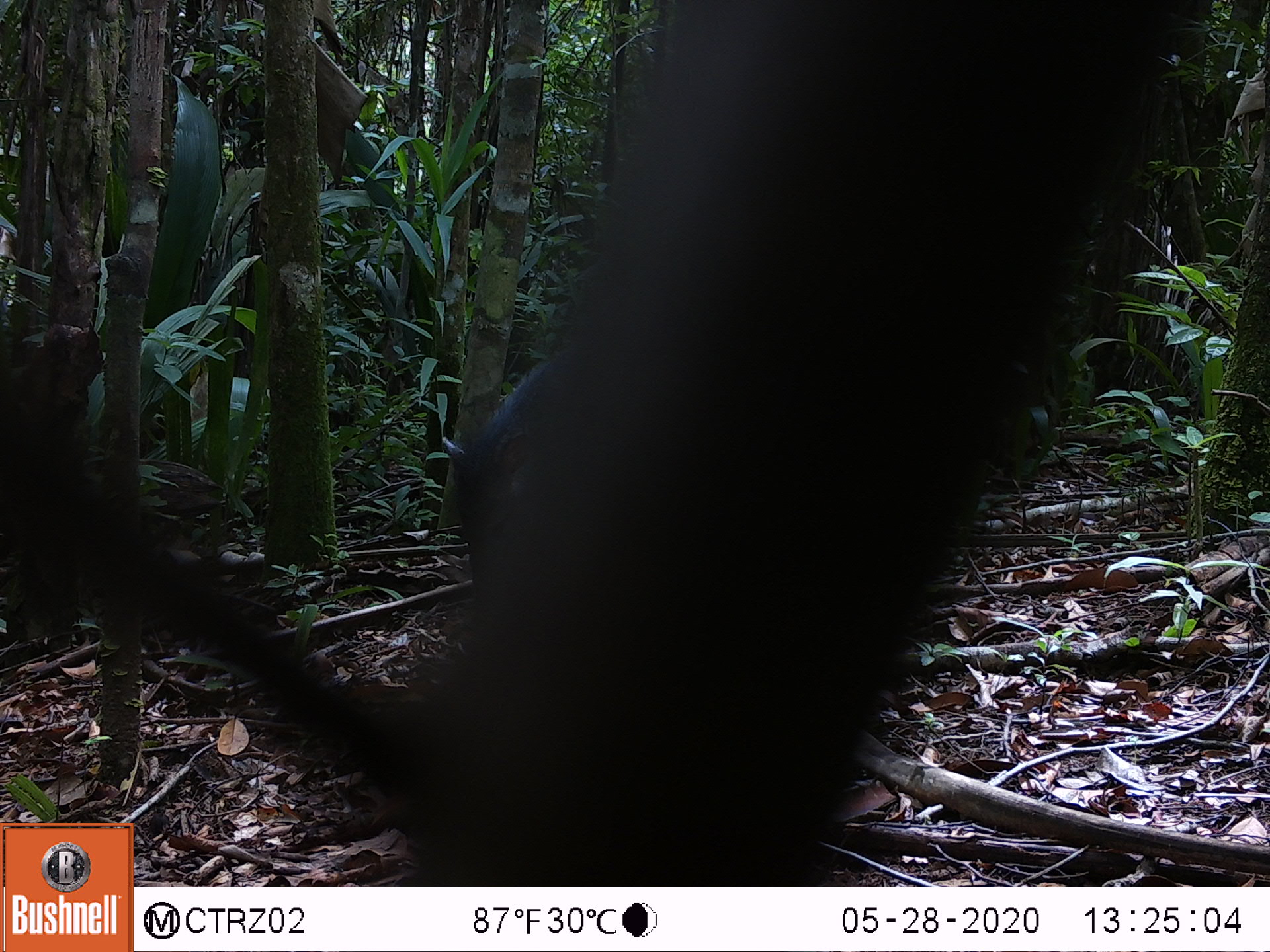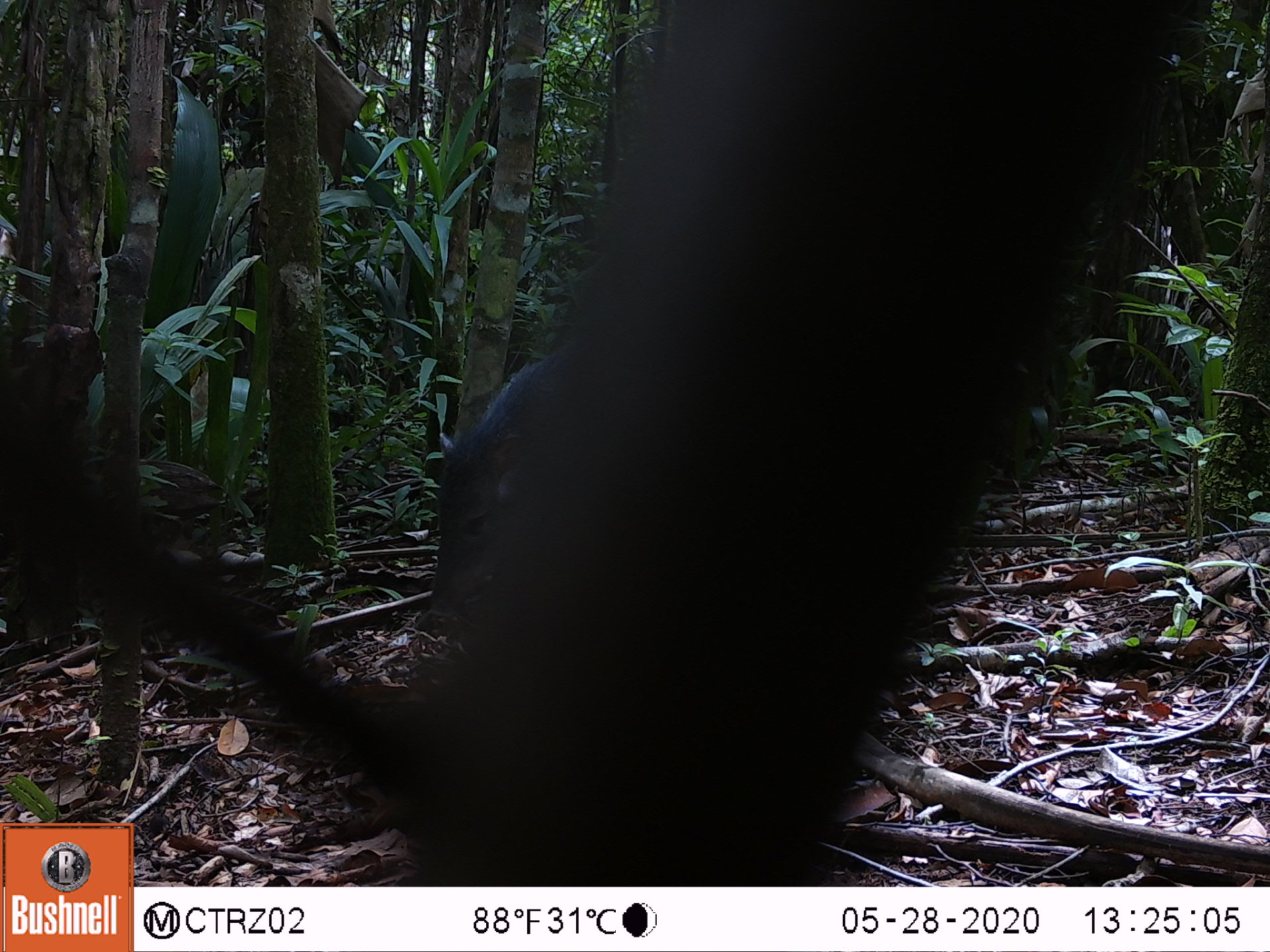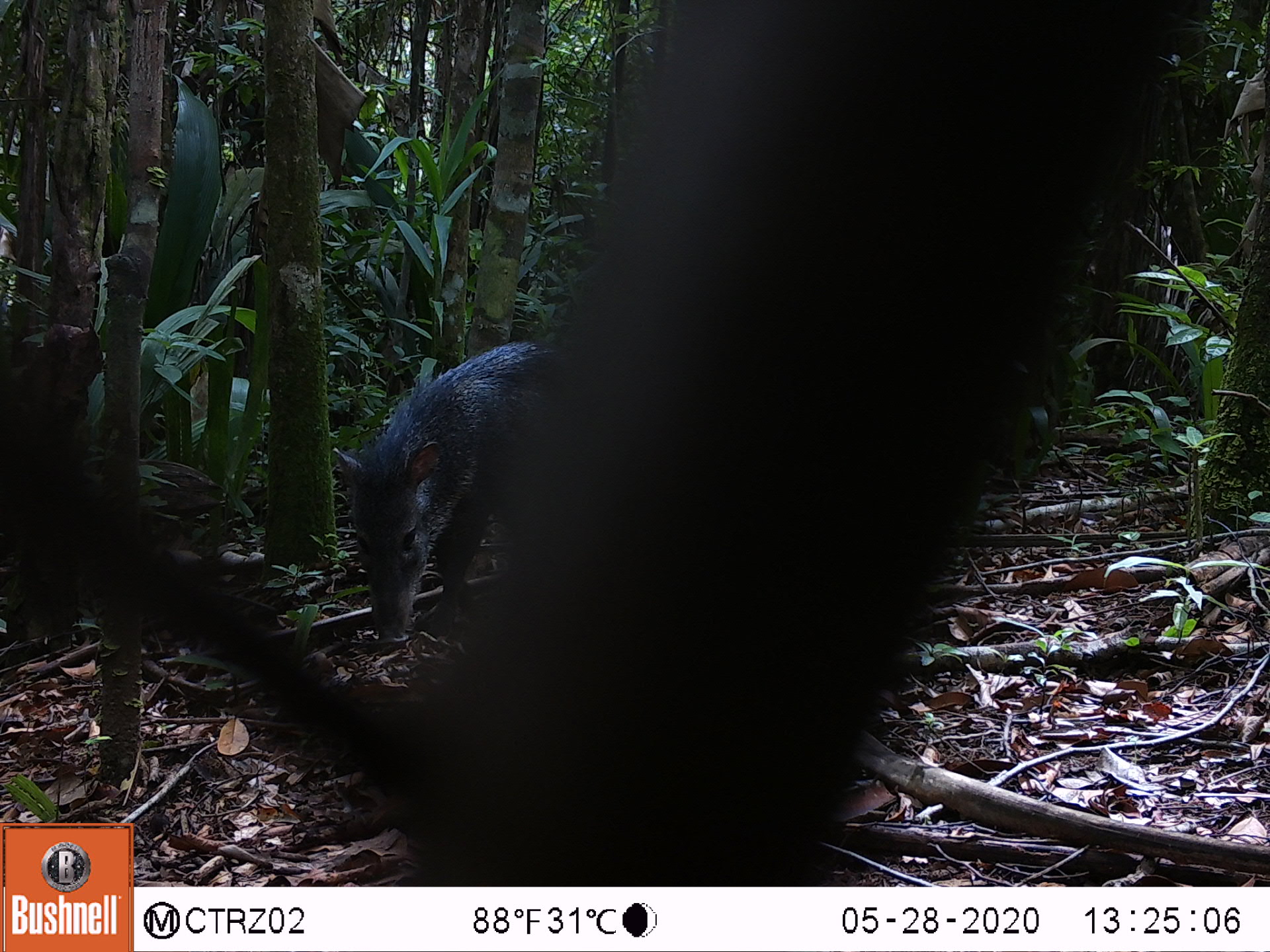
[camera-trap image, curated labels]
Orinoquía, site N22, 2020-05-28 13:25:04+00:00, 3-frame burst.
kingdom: Animalia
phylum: Chordata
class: Mammalia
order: Artiodactyla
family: Tayassuidae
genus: Pecari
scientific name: Pecari tajacu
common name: collared peccary